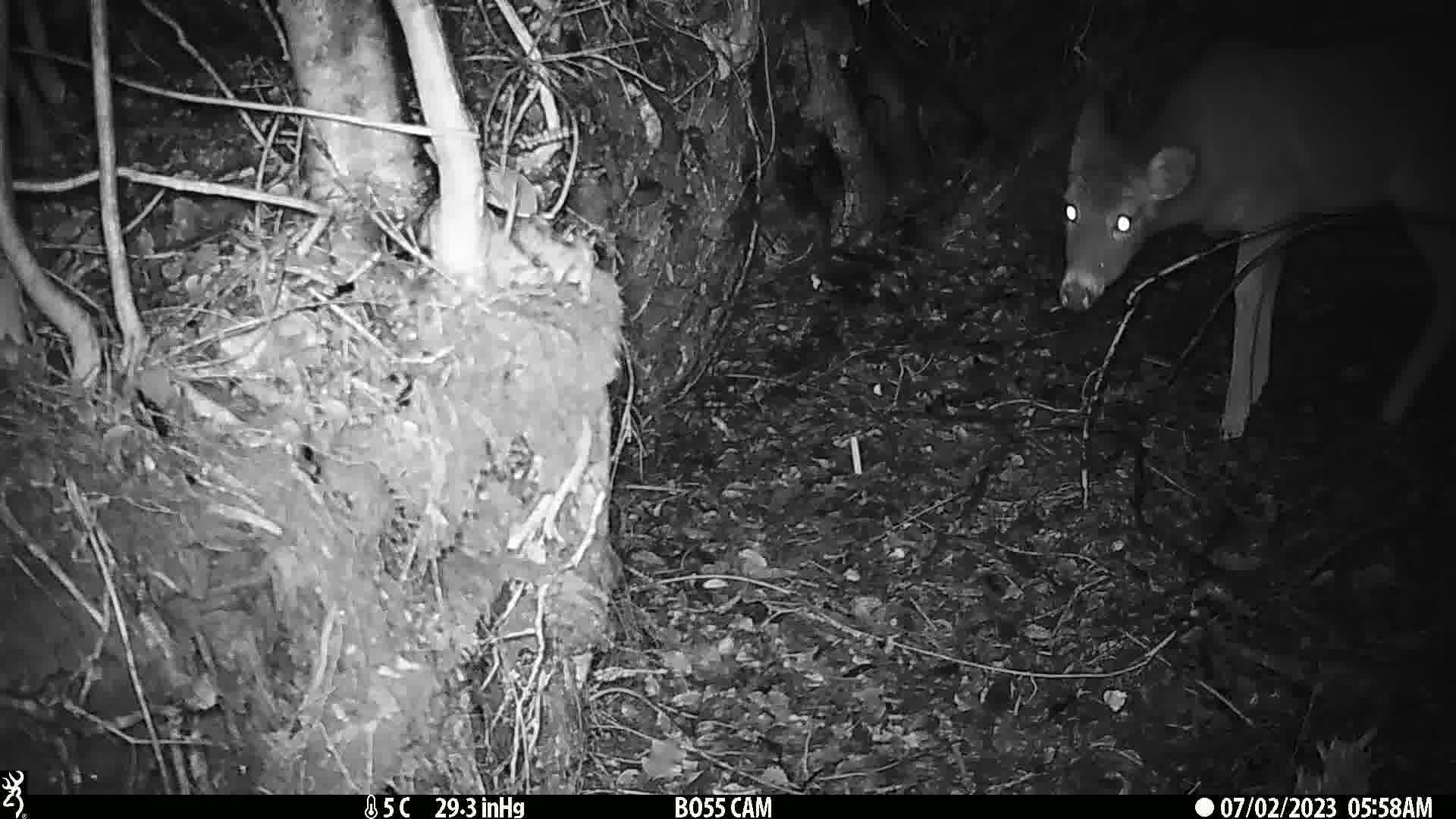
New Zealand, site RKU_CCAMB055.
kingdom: Animalia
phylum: Chordata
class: Mammalia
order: Artiodactyla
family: Cervidae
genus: Odocoileus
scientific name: Odocoileus virginianus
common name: white-tailed deer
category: white tailed deer